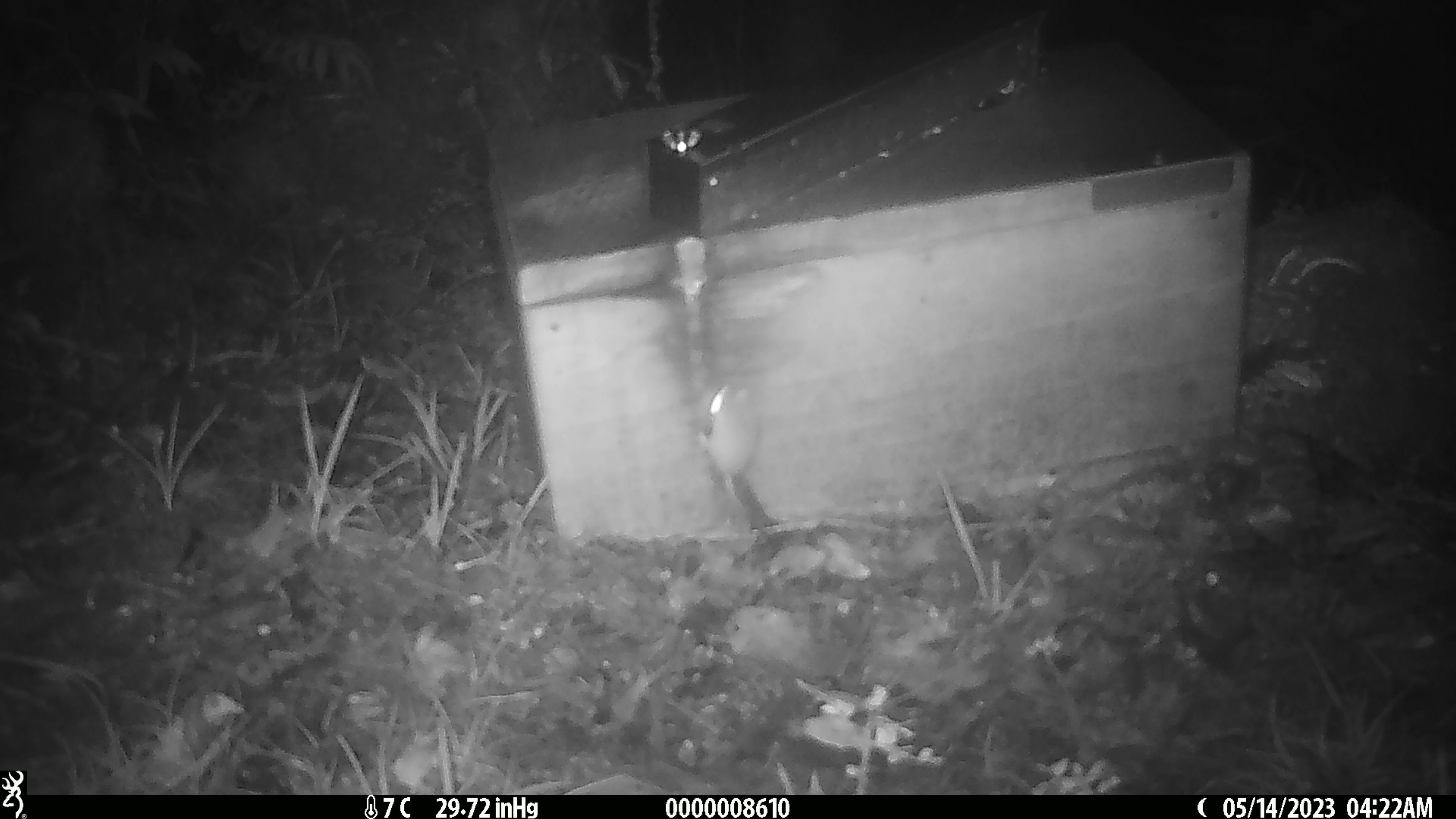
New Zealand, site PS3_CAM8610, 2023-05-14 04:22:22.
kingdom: Animalia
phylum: Chordata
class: Mammalia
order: Rodentia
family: Muridae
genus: Mus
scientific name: Mus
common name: mouse